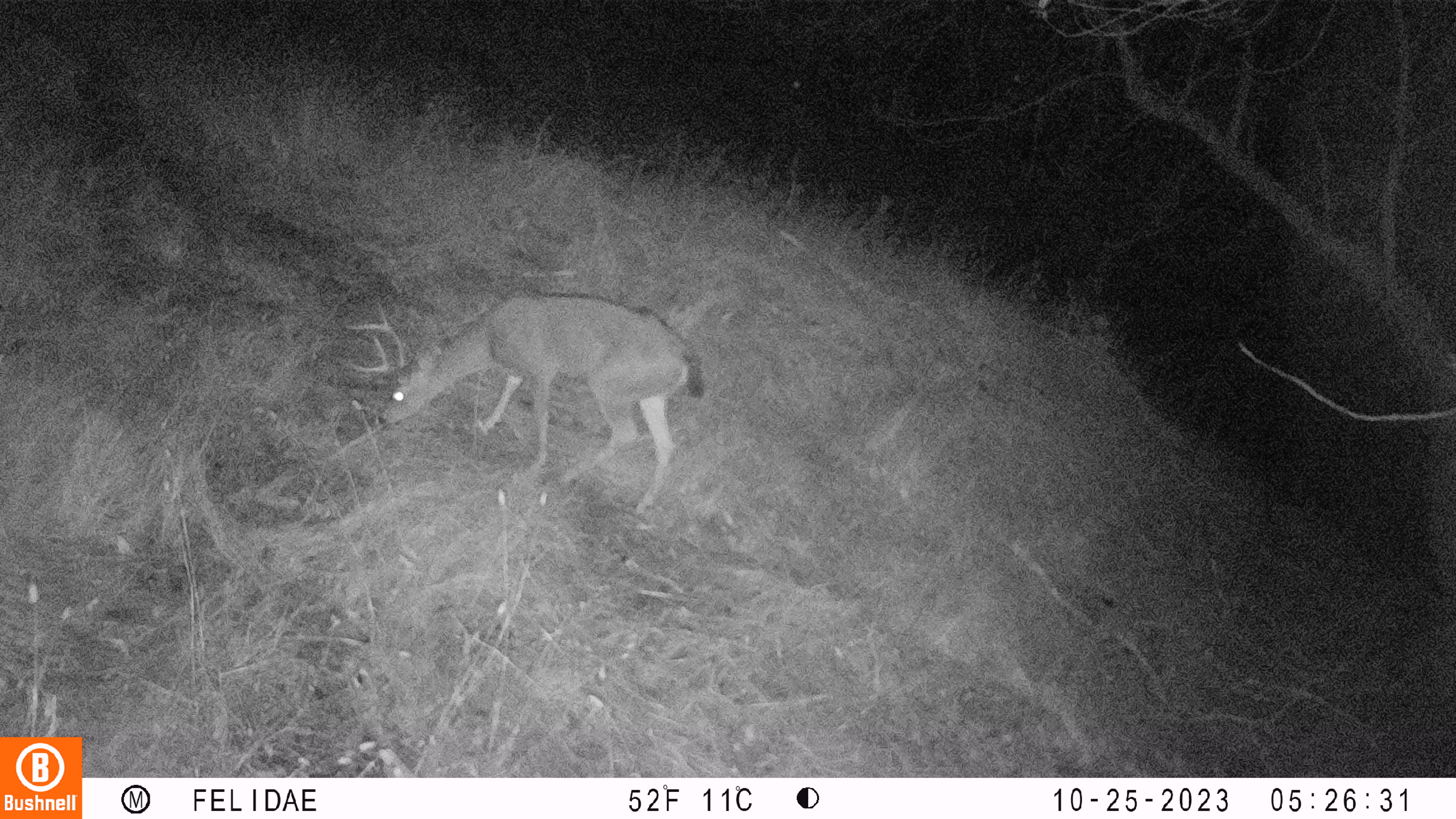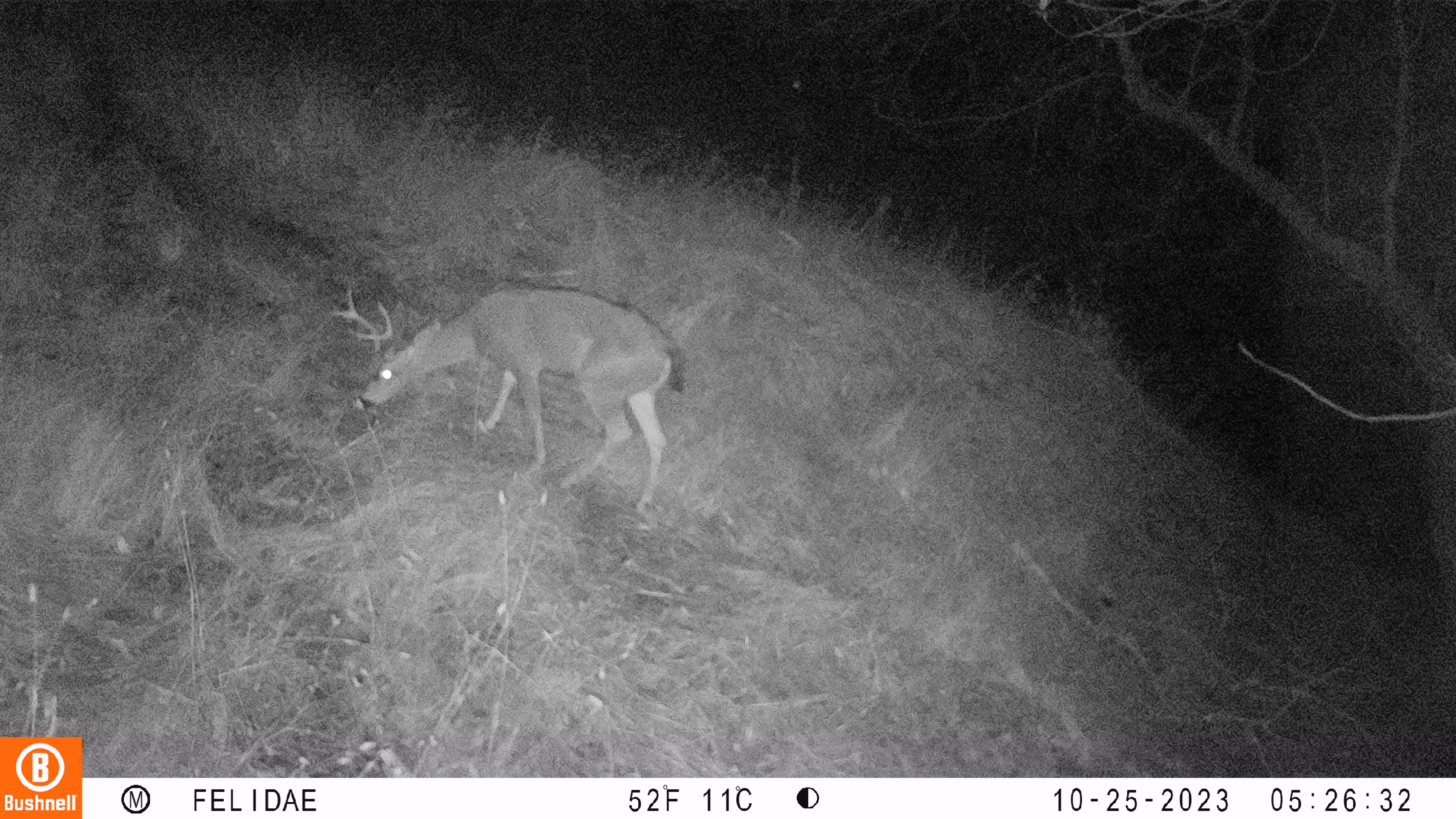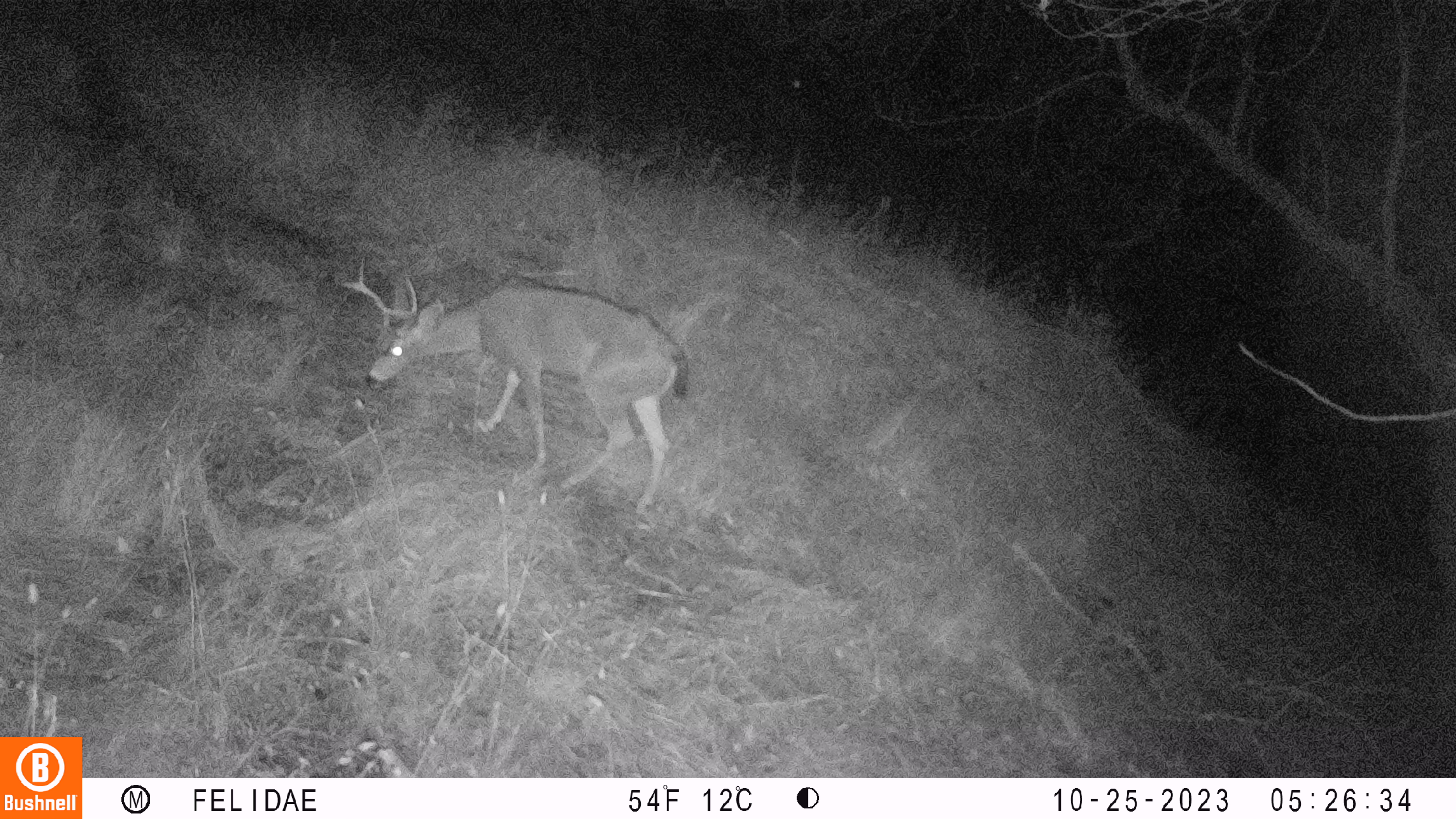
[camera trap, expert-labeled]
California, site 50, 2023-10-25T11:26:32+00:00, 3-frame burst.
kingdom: Animalia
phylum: Chordata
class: Mammalia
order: Artiodactyla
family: Cervidae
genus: Odocoileus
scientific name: Odocoileus hemionus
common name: mule deer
Mule deer (Odocoileus hemionus).